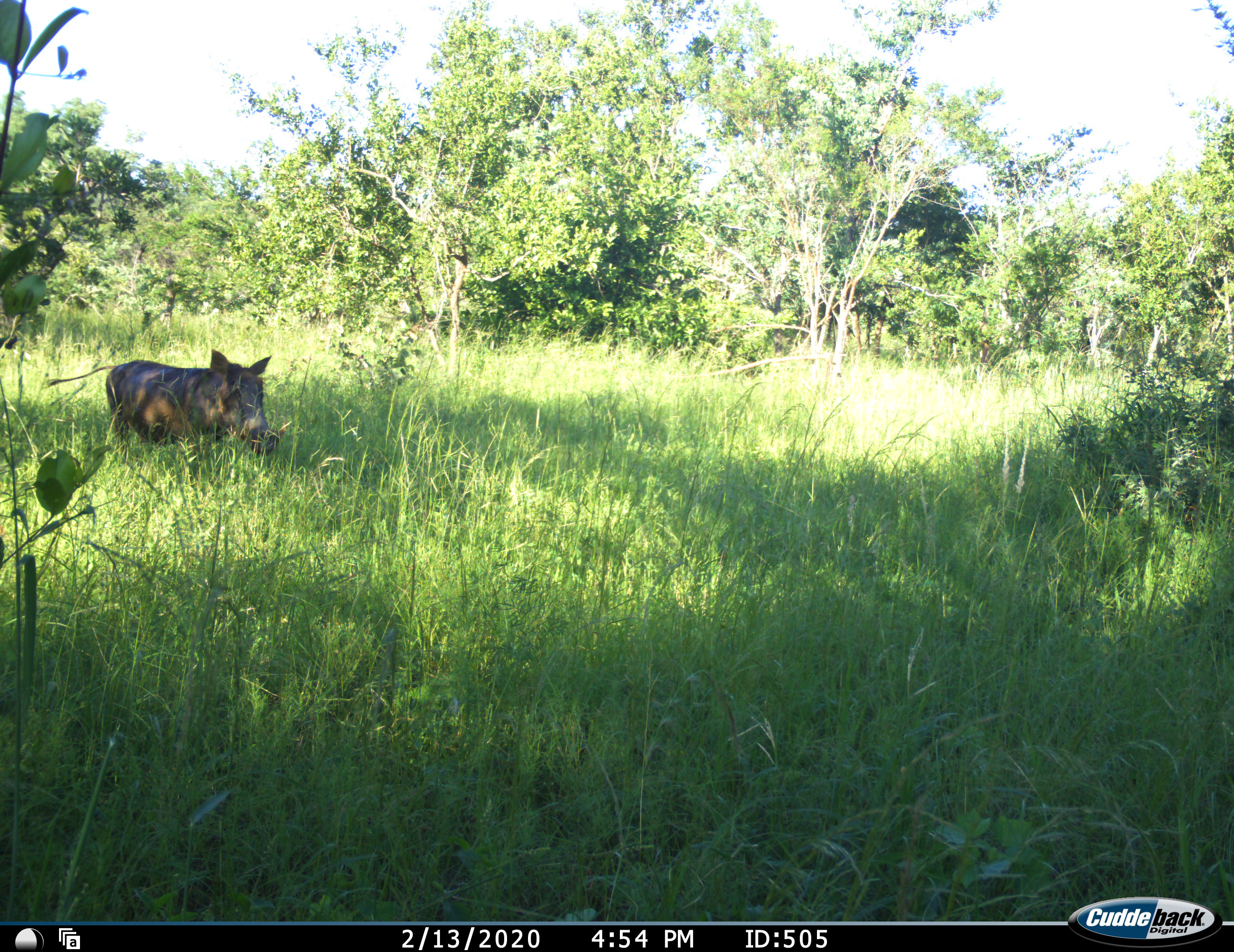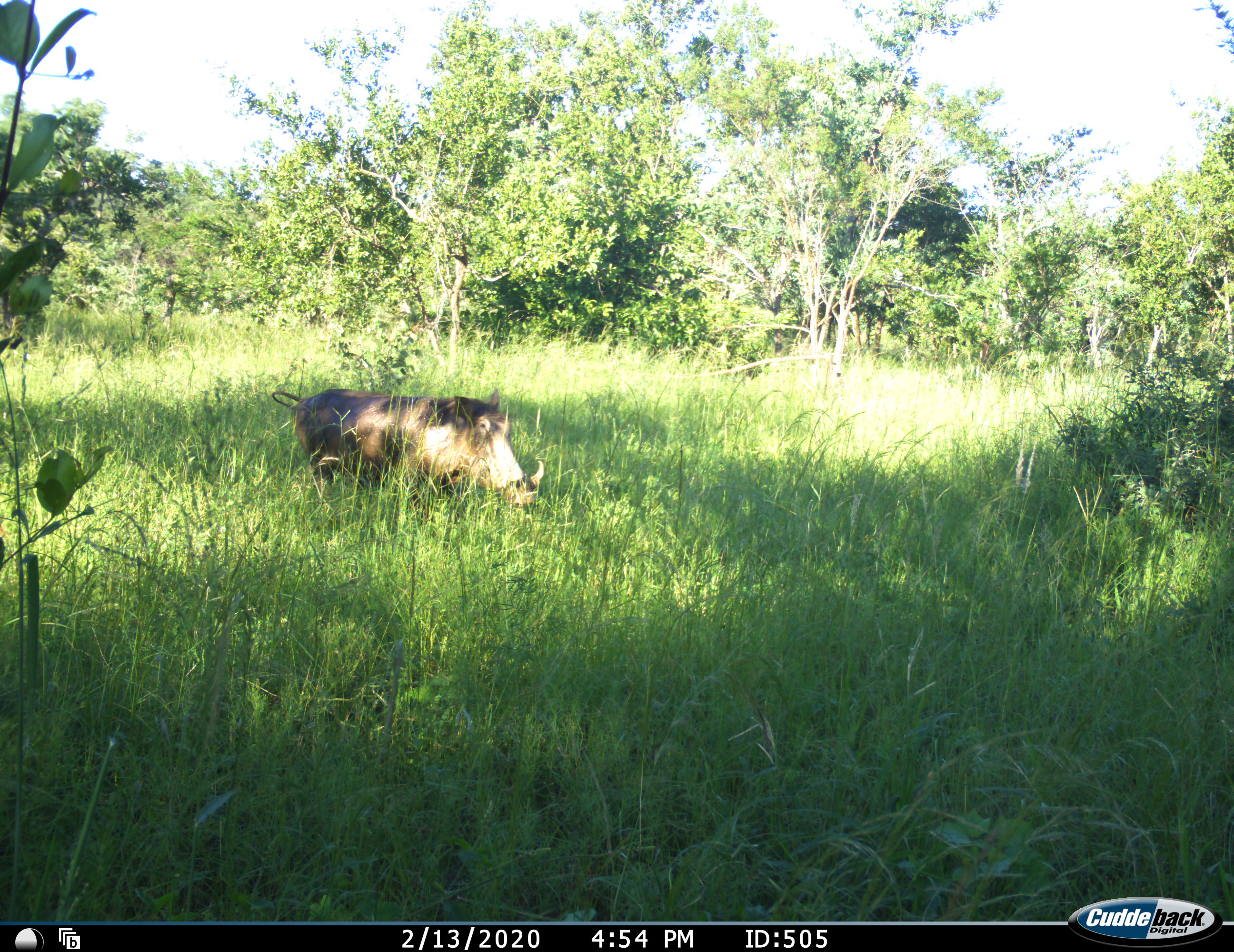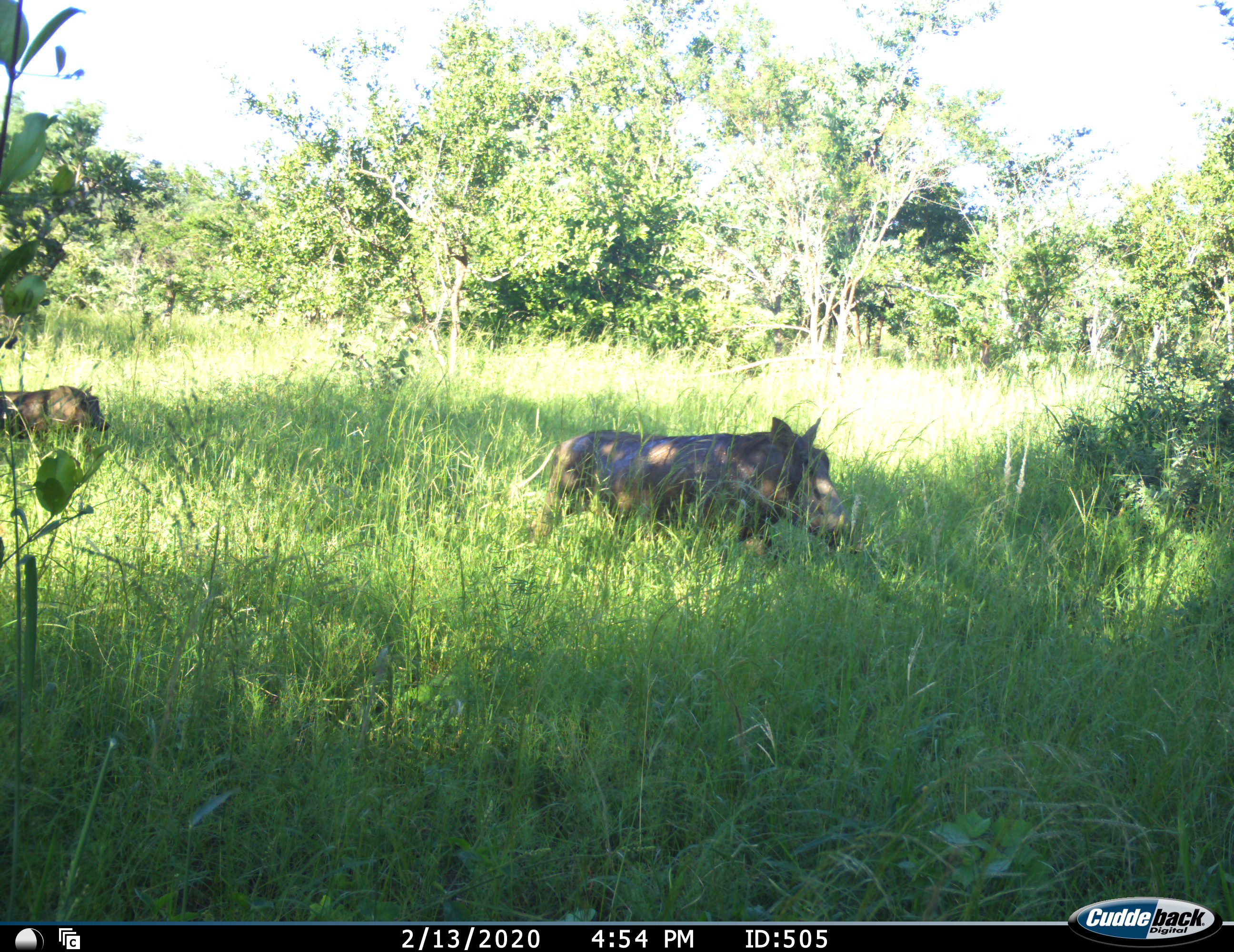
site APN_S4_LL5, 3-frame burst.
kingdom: Animalia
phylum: Chordata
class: Mammalia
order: Artiodactyla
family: Suidae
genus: Phacochoerus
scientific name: Phacochoerus africanus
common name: warthog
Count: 2.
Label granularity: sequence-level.